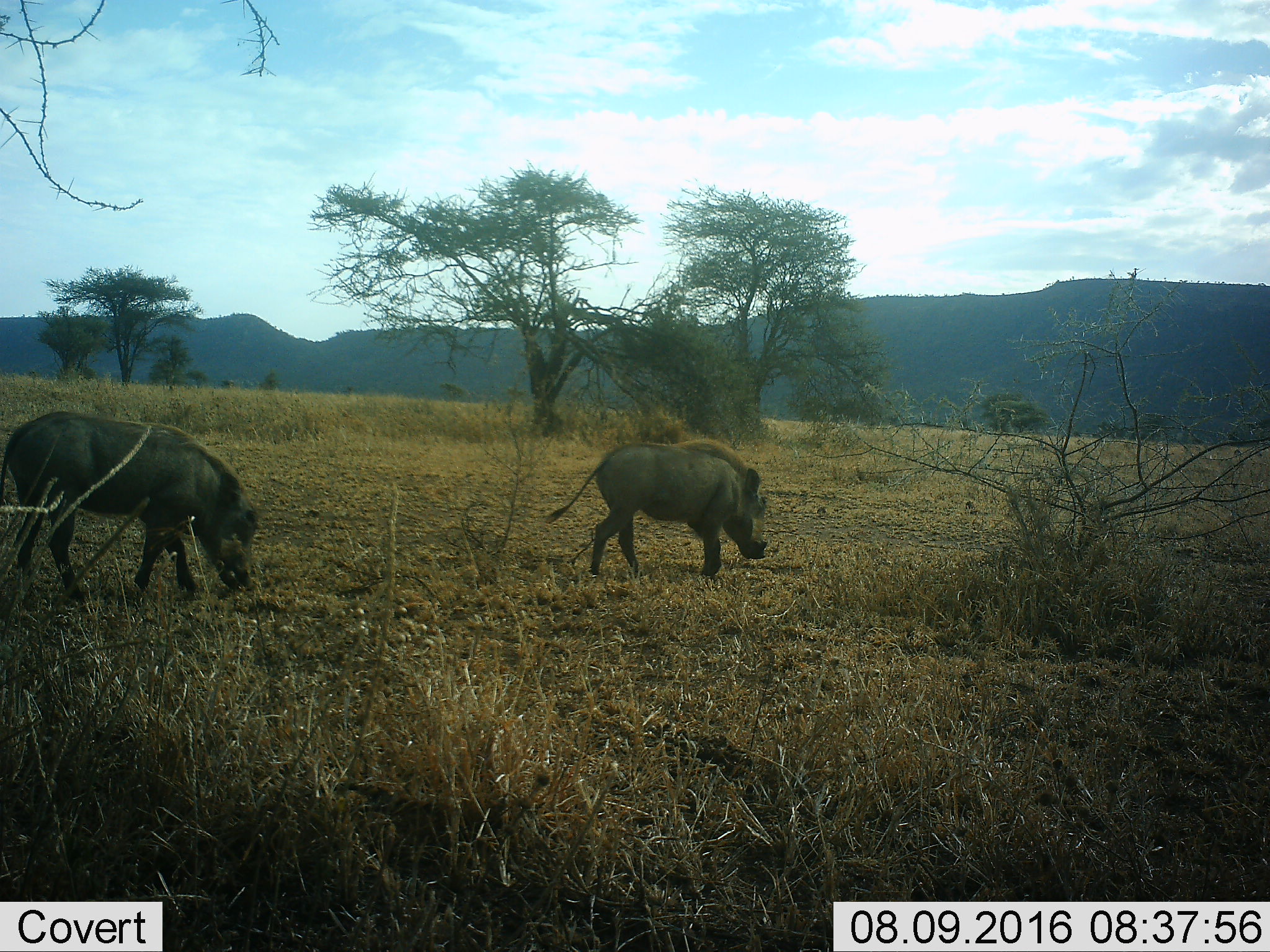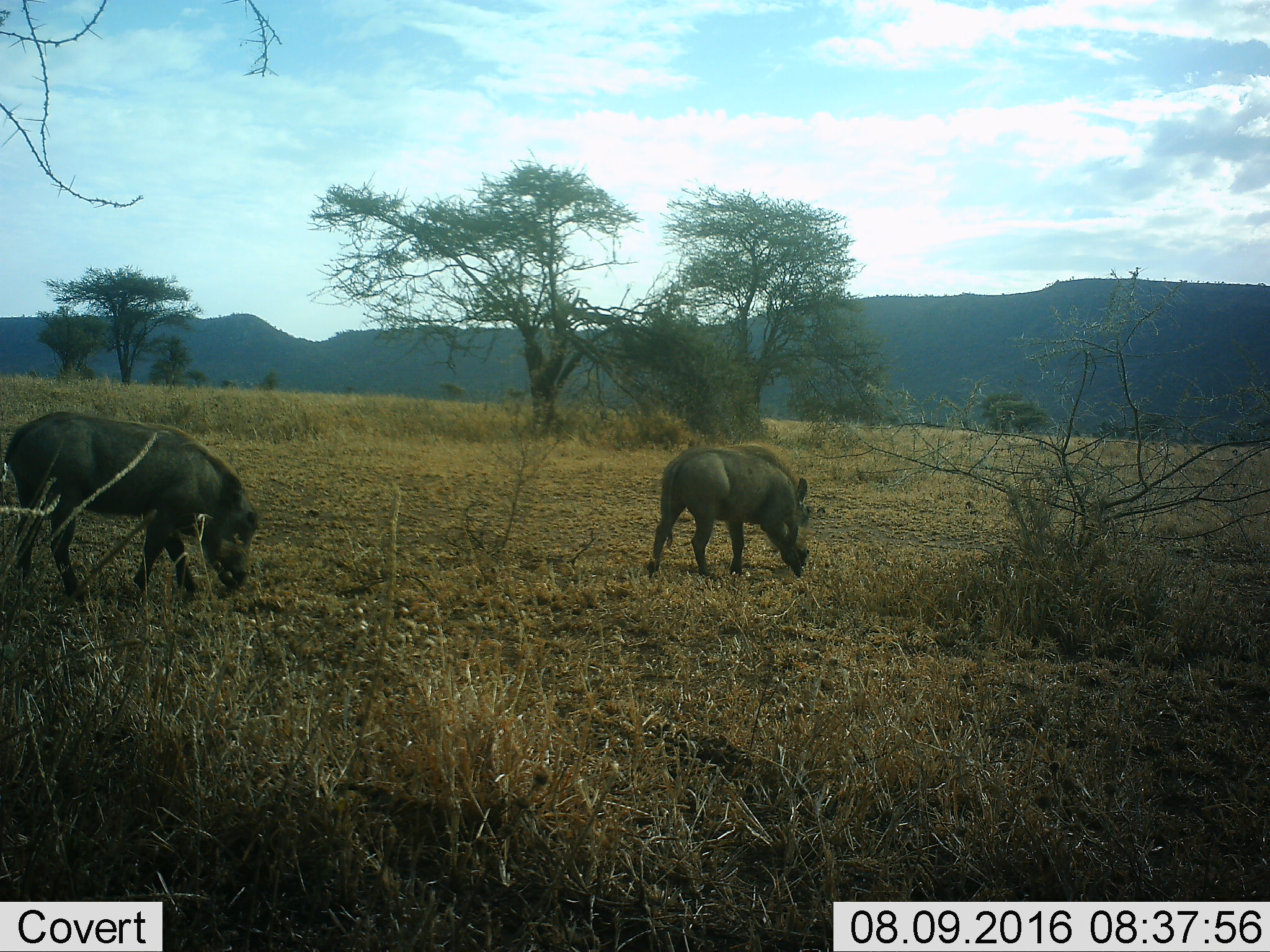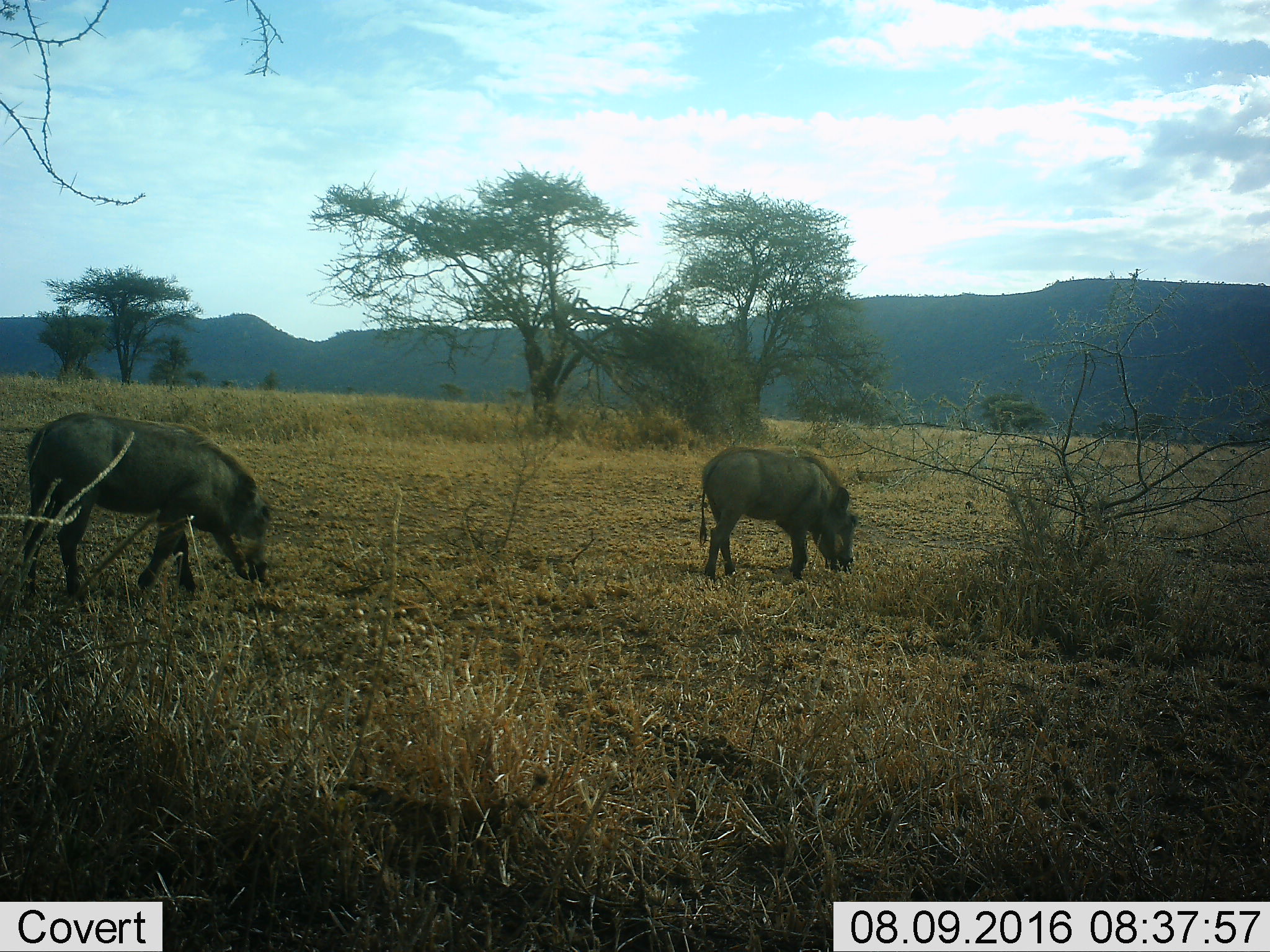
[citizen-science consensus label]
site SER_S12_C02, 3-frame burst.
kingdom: Animalia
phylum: Chordata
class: Mammalia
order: Artiodactyla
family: Suidae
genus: Phacochoerus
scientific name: Phacochoerus africanus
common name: warthog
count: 2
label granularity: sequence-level